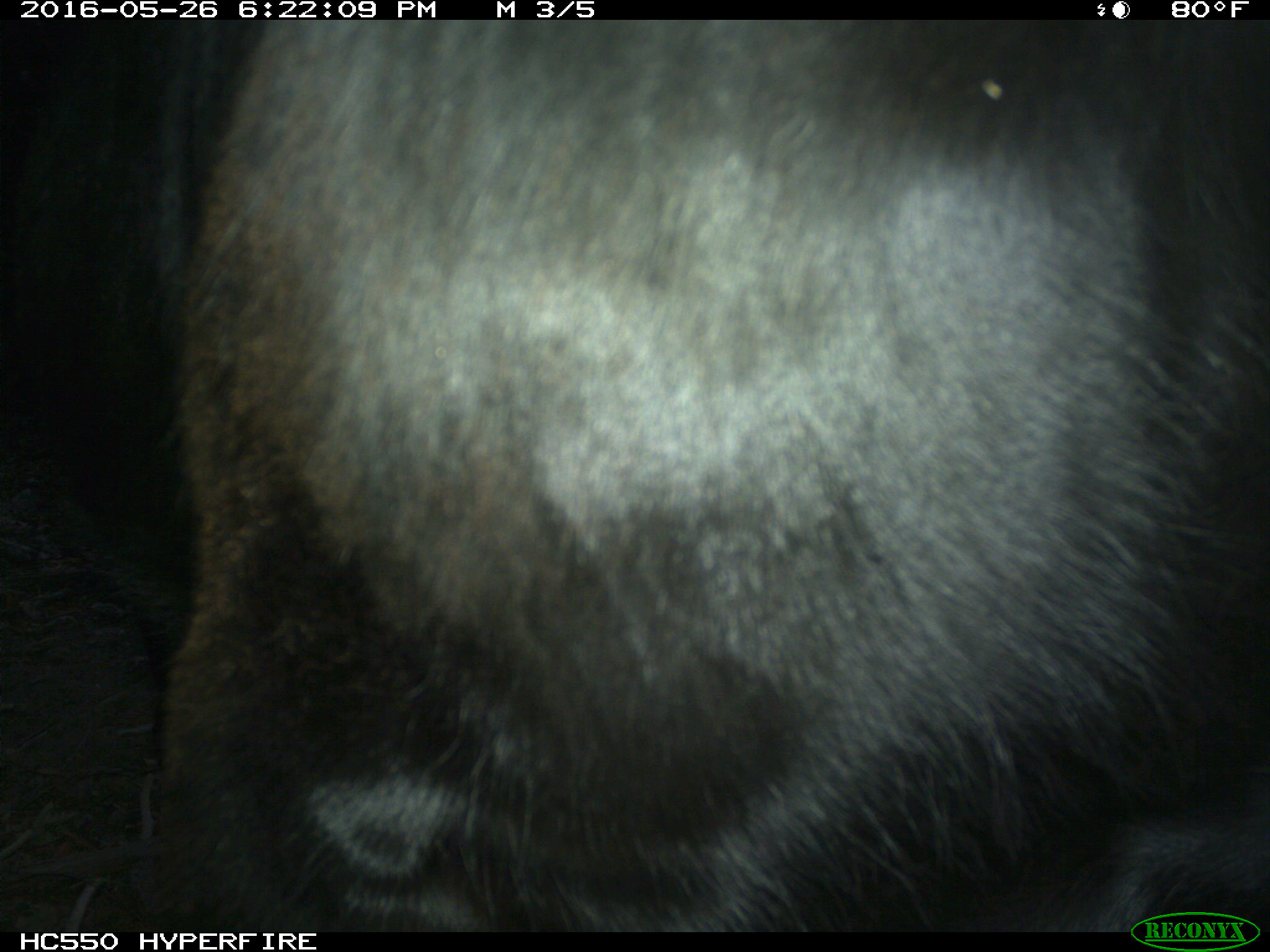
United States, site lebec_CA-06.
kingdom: Animalia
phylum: Chordata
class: Mammalia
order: Artiodactyla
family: Bovidae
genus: Bos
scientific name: Bos taurus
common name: domestic cow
Bos taurus (domestic cow).